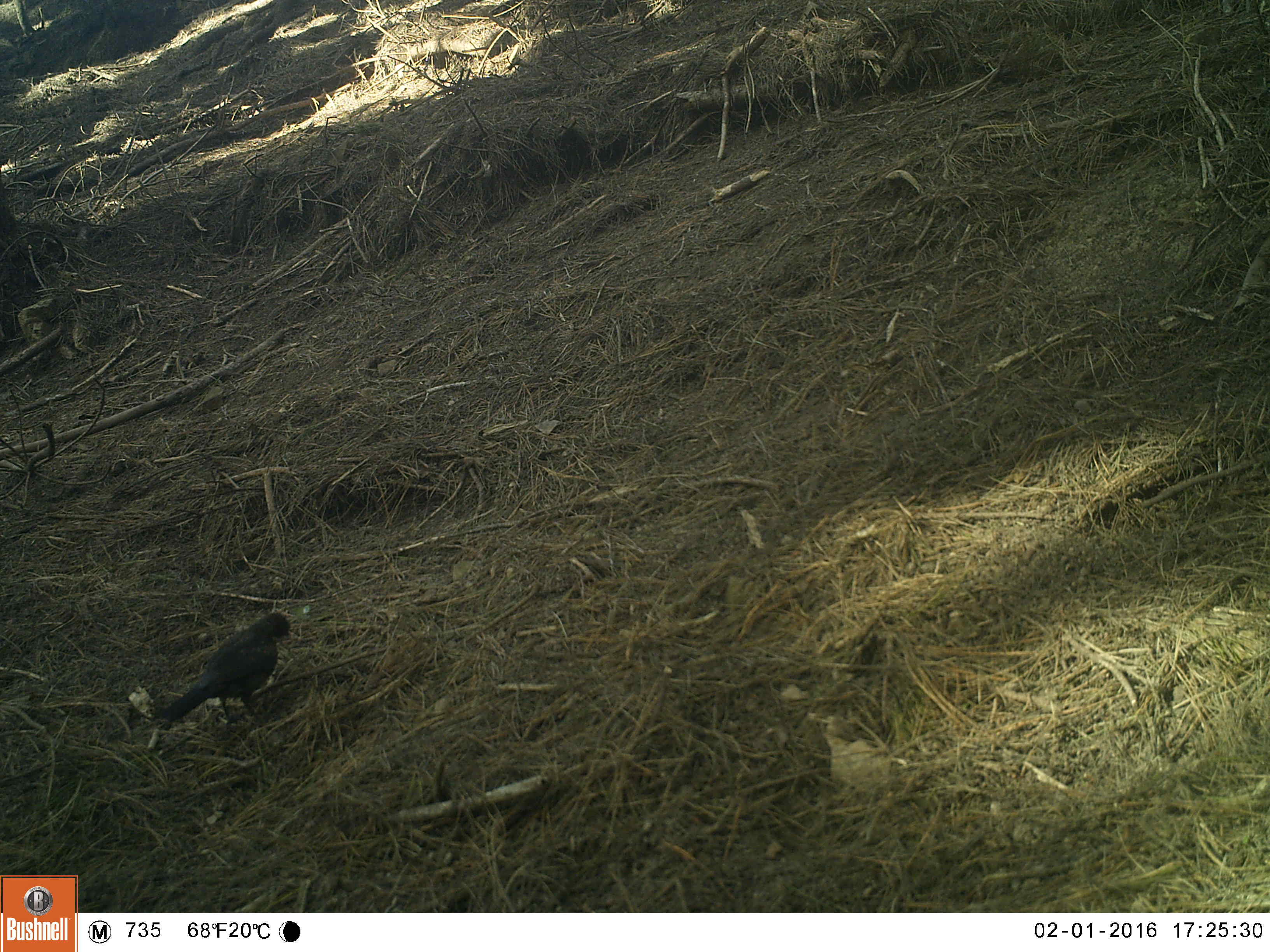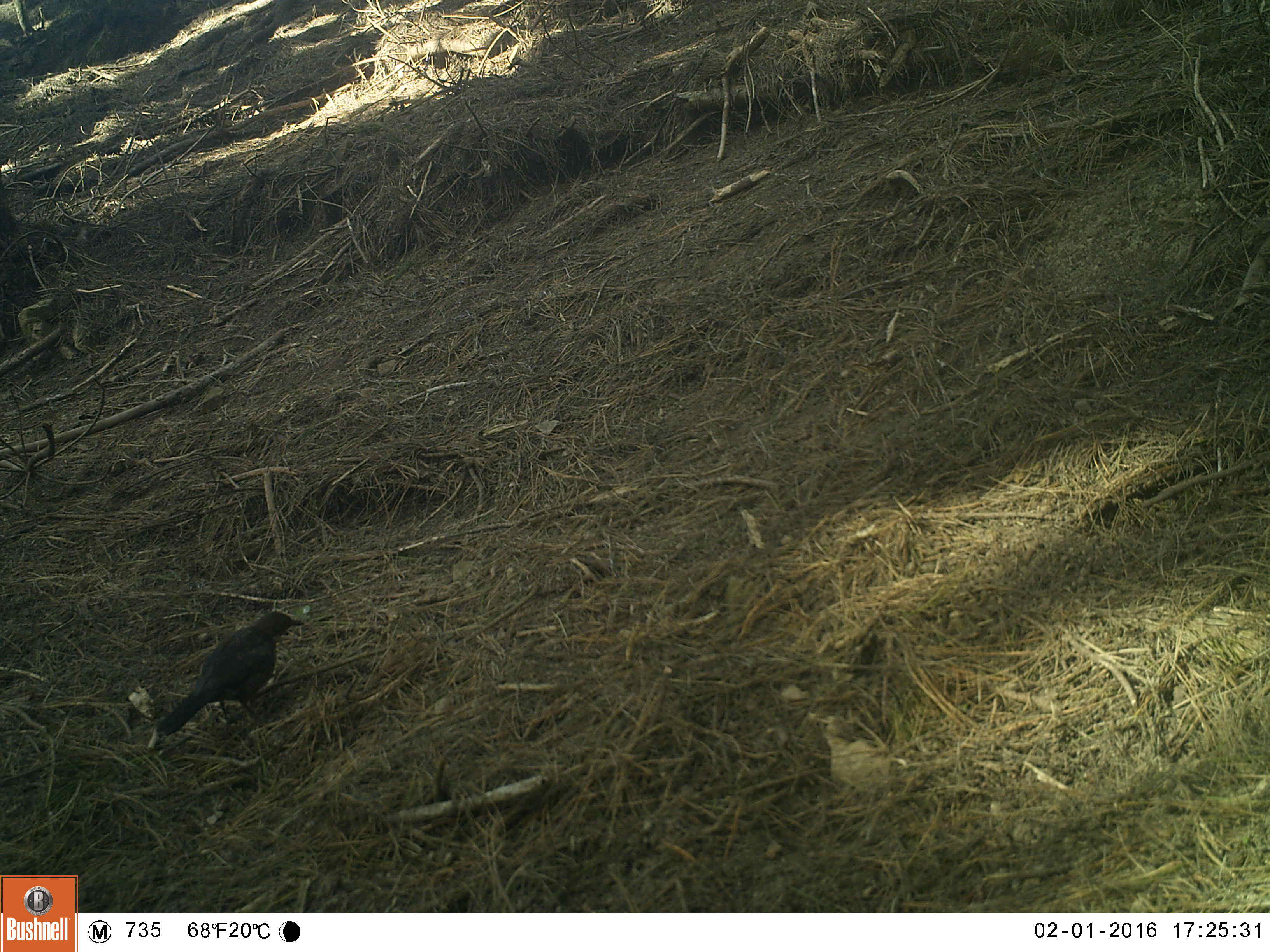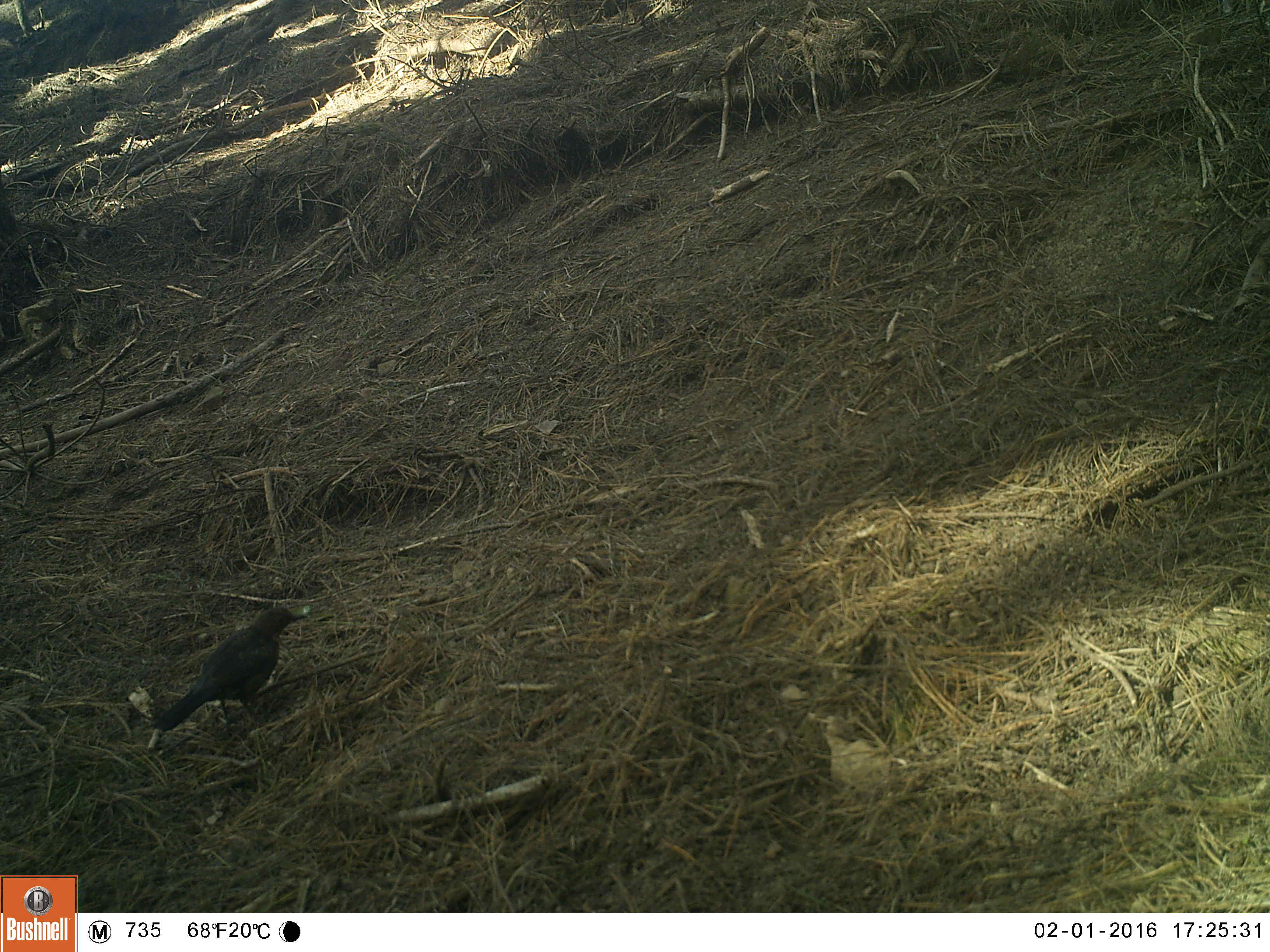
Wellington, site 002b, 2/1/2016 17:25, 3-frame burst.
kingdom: Animalia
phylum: Chordata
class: Aves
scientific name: Aves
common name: bird